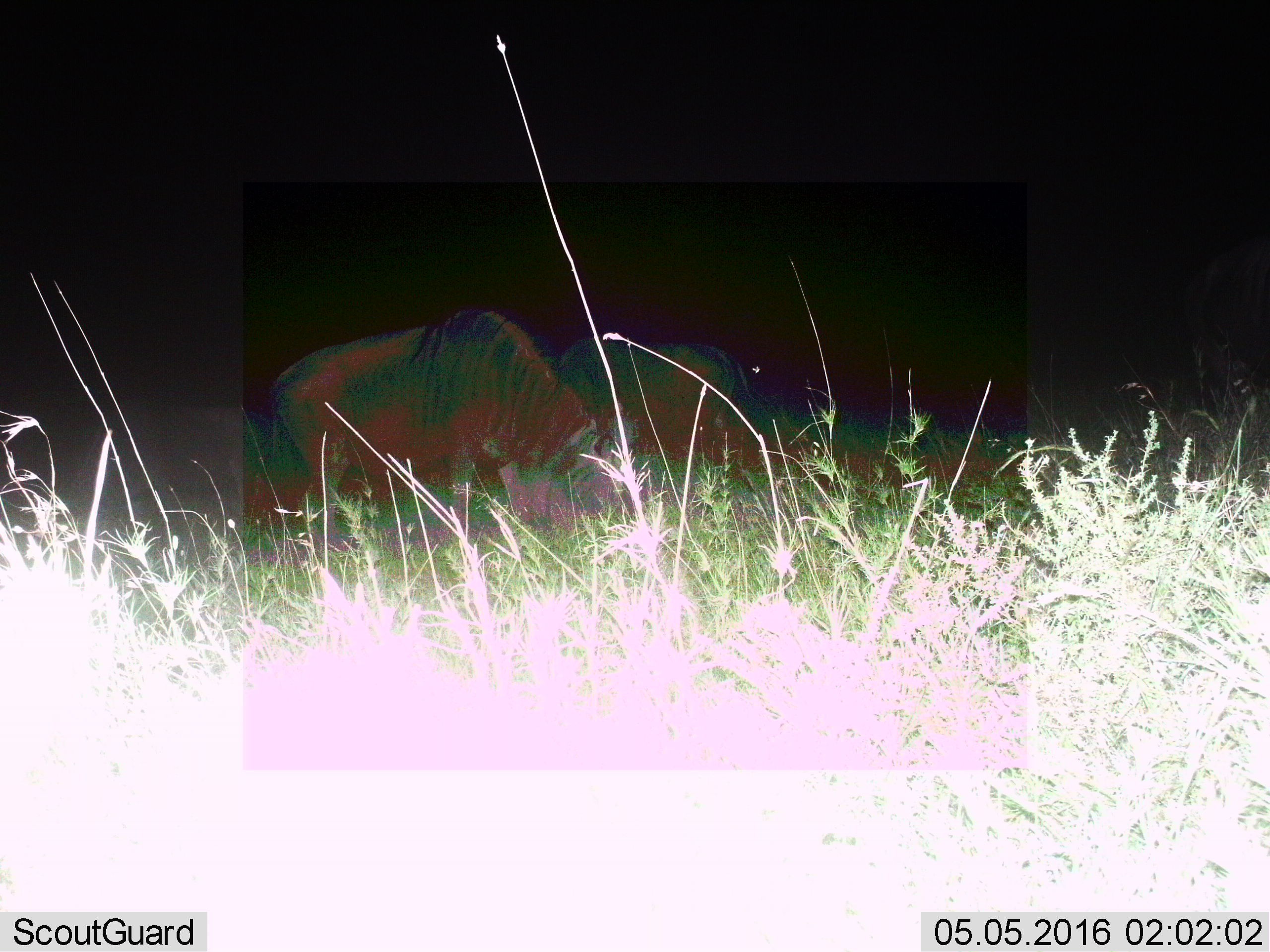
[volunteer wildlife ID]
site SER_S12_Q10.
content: unidentified animal